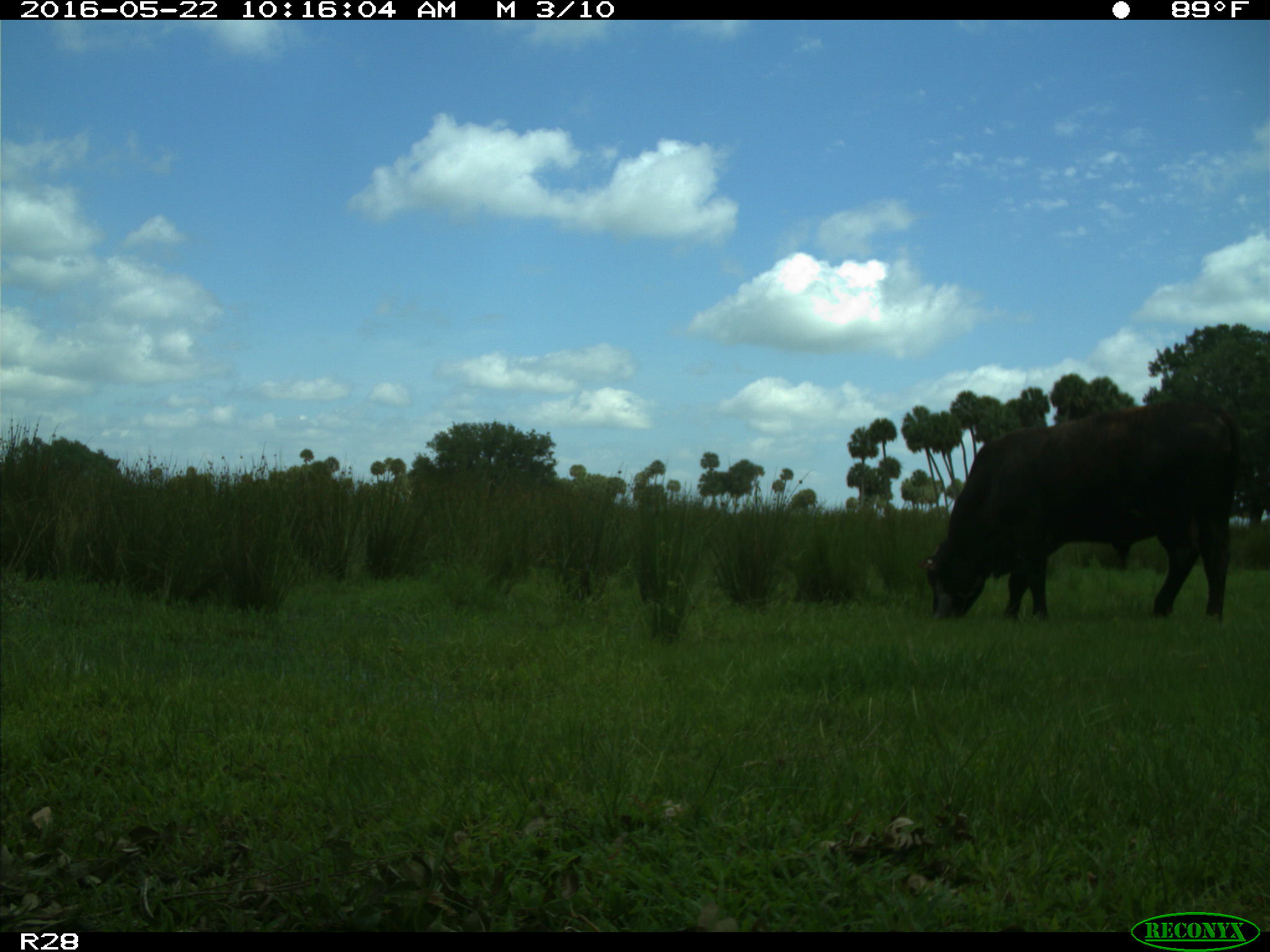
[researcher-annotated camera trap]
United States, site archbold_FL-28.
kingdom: Animalia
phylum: Chordata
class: Mammalia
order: Artiodactyla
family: Bovidae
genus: Bos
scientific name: Bos taurus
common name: domestic cow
Bos taurus (domestic cow).